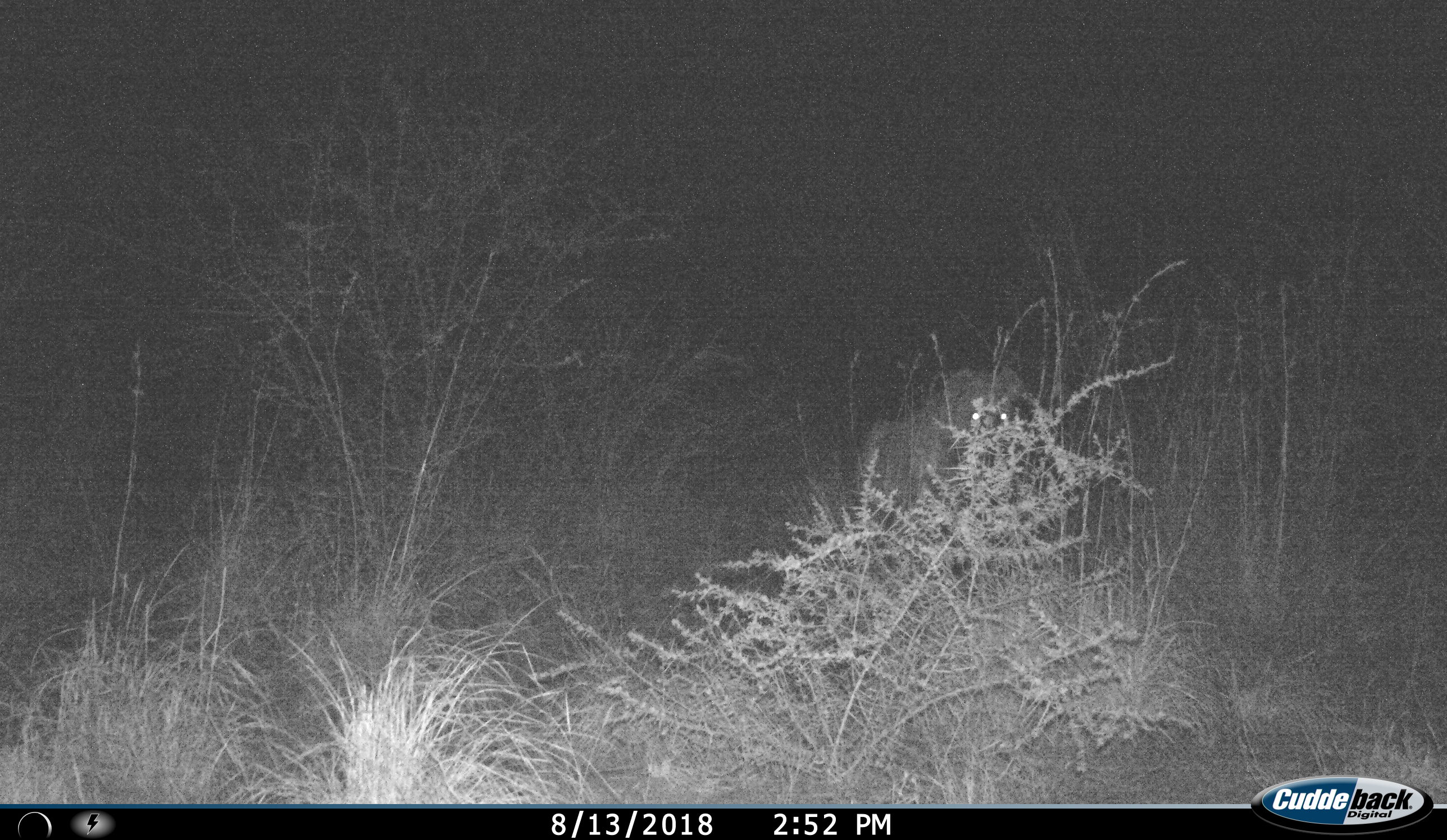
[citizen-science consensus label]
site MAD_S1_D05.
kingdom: Animalia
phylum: Chordata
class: Mammalia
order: Carnivora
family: Hyaenidae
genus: Crocuta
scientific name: Crocuta crocuta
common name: spotted hyena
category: hyenaspotted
Hyenaspotted (spotted hyena) (Crocuta crocuta), count 1. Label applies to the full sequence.